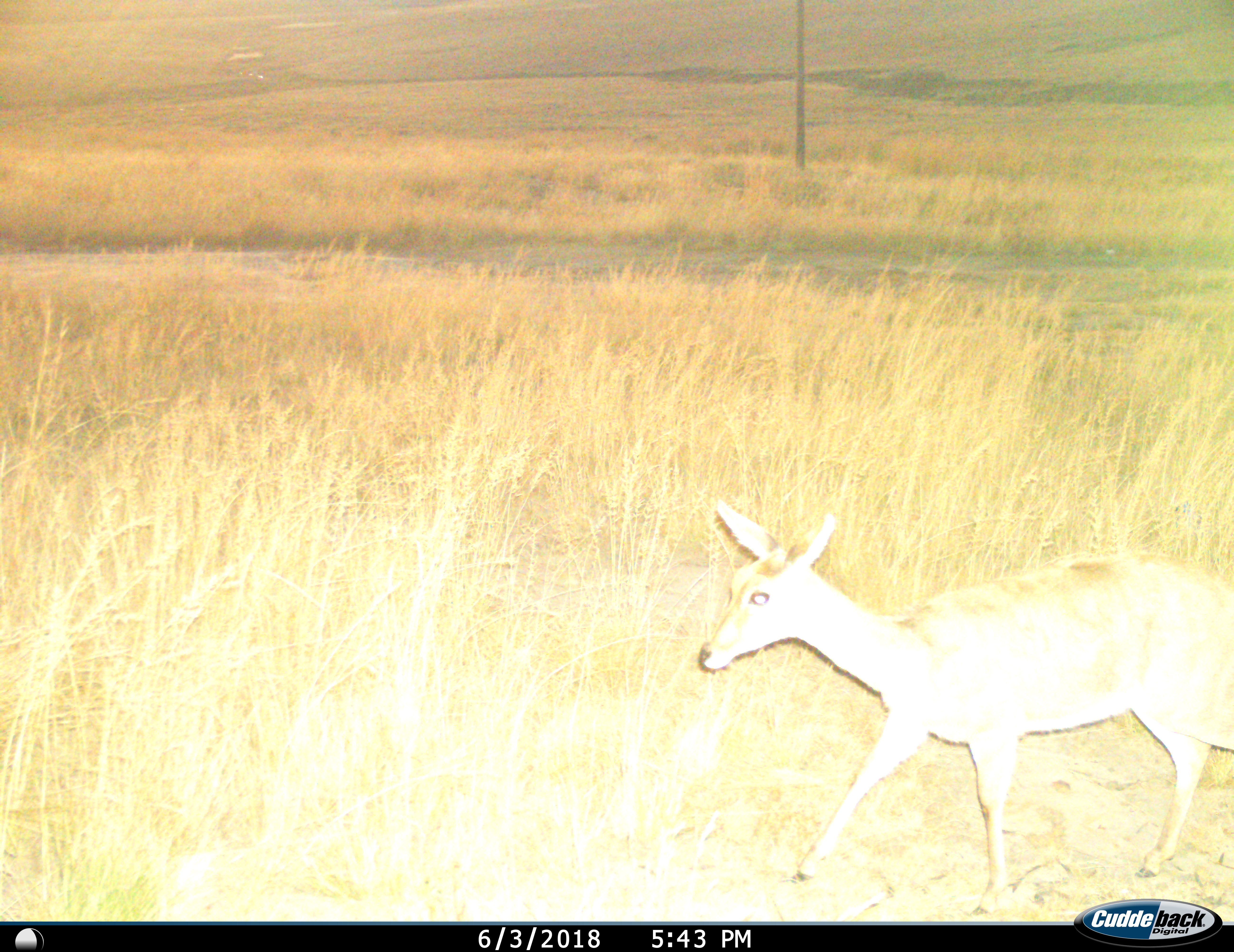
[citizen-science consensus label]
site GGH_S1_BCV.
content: unidentified animal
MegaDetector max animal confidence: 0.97